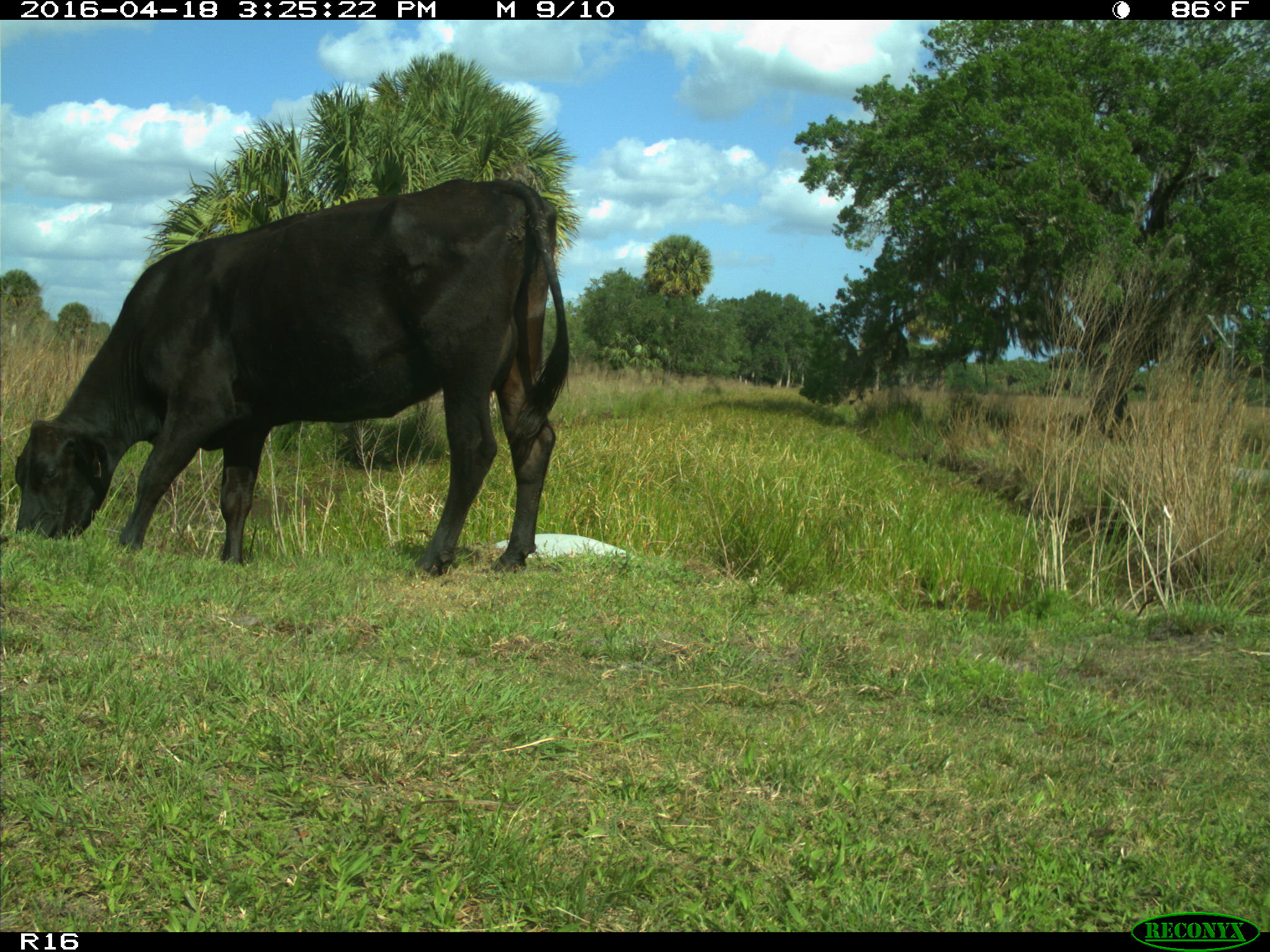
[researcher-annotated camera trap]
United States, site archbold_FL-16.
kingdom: Animalia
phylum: Chordata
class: Mammalia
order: Artiodactyla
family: Bovidae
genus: Bos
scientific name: Bos taurus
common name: domestic cow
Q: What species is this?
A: Bos taurus (domestic cow).